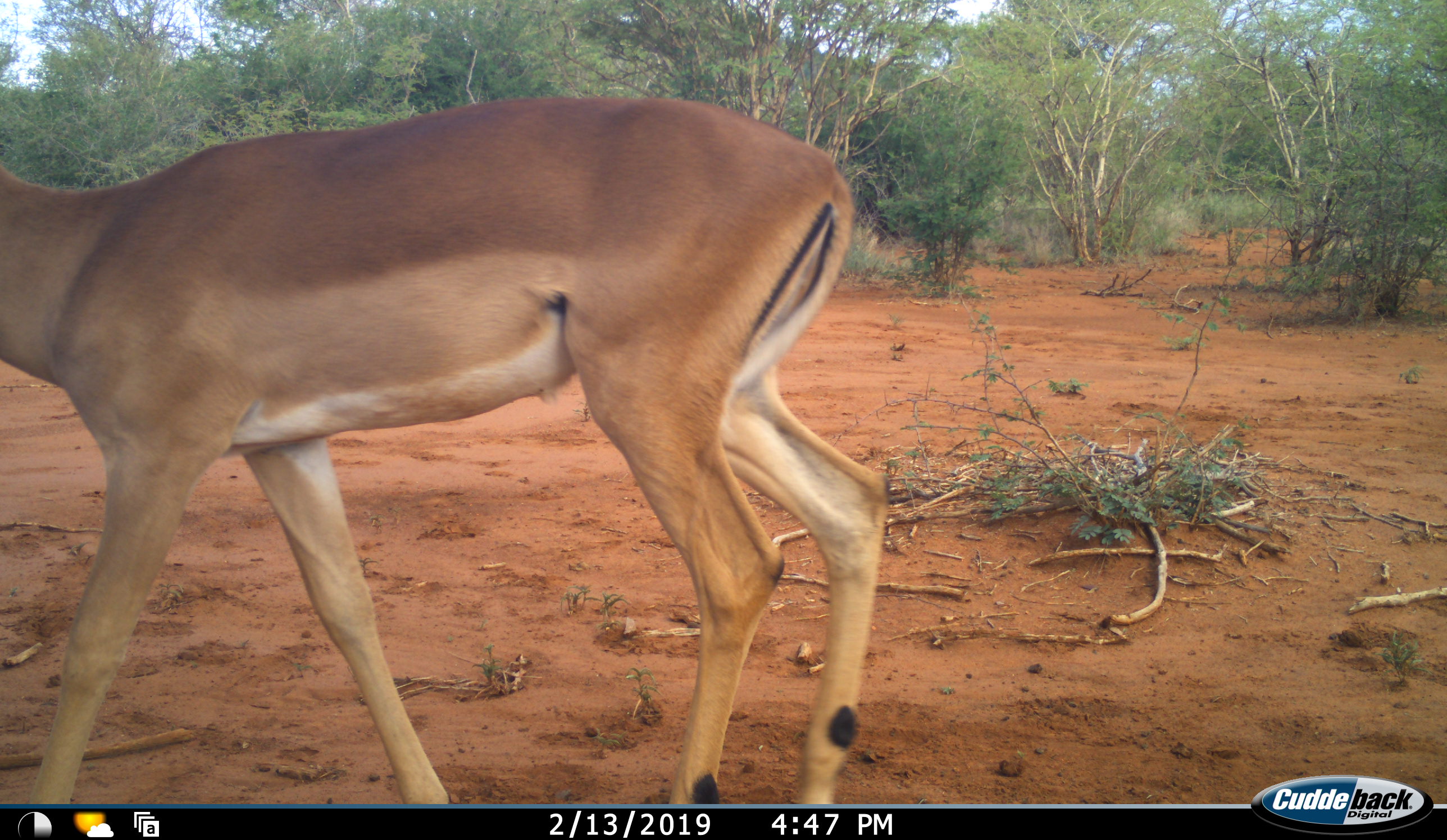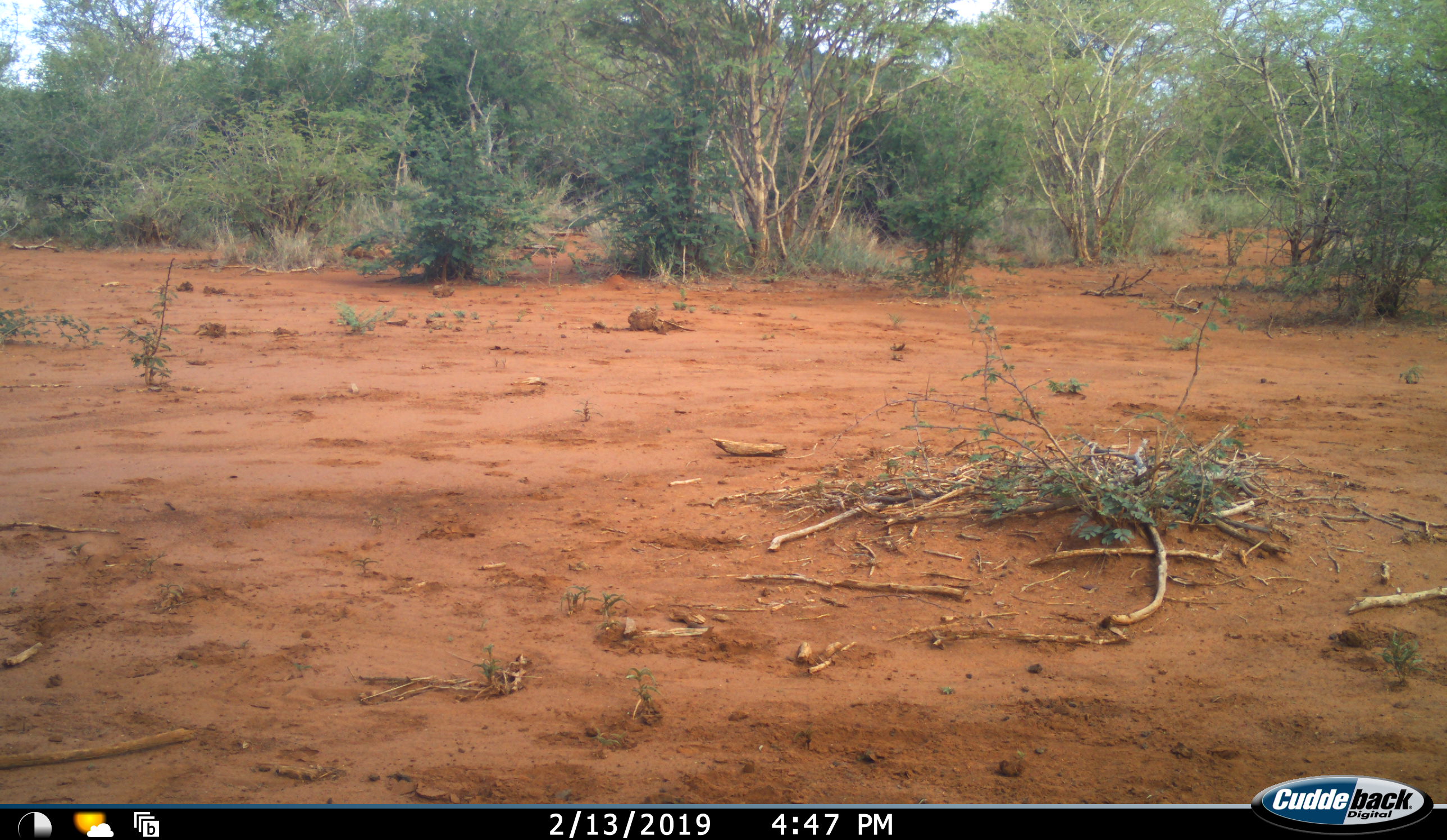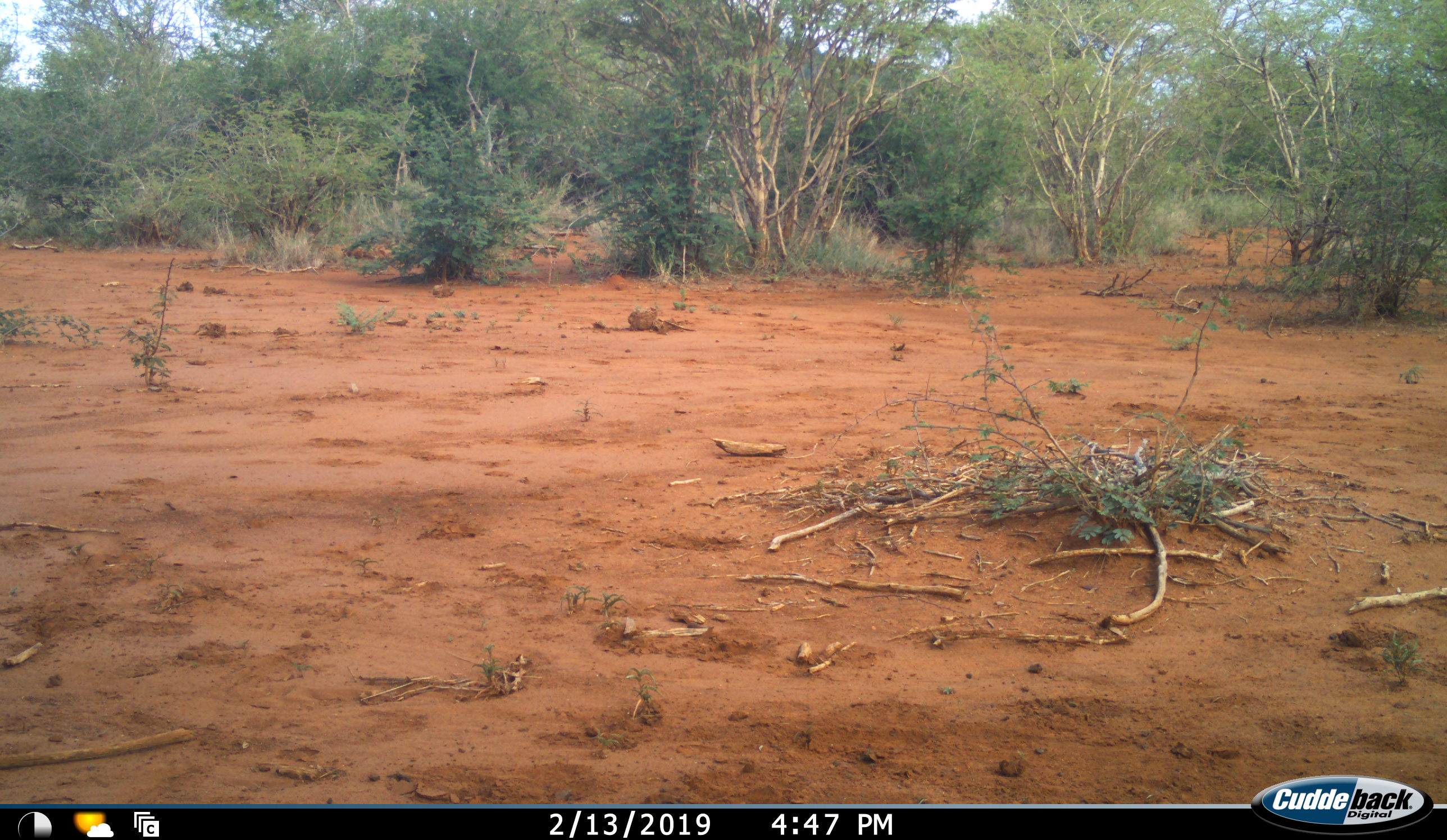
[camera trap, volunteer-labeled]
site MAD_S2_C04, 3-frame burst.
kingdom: Animalia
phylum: Chordata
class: Mammalia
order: Artiodactyla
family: Bovidae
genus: Aepyceros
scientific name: Aepyceros melampus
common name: impala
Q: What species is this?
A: Impala (Aepyceros melampus).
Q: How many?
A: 1.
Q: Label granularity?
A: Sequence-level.